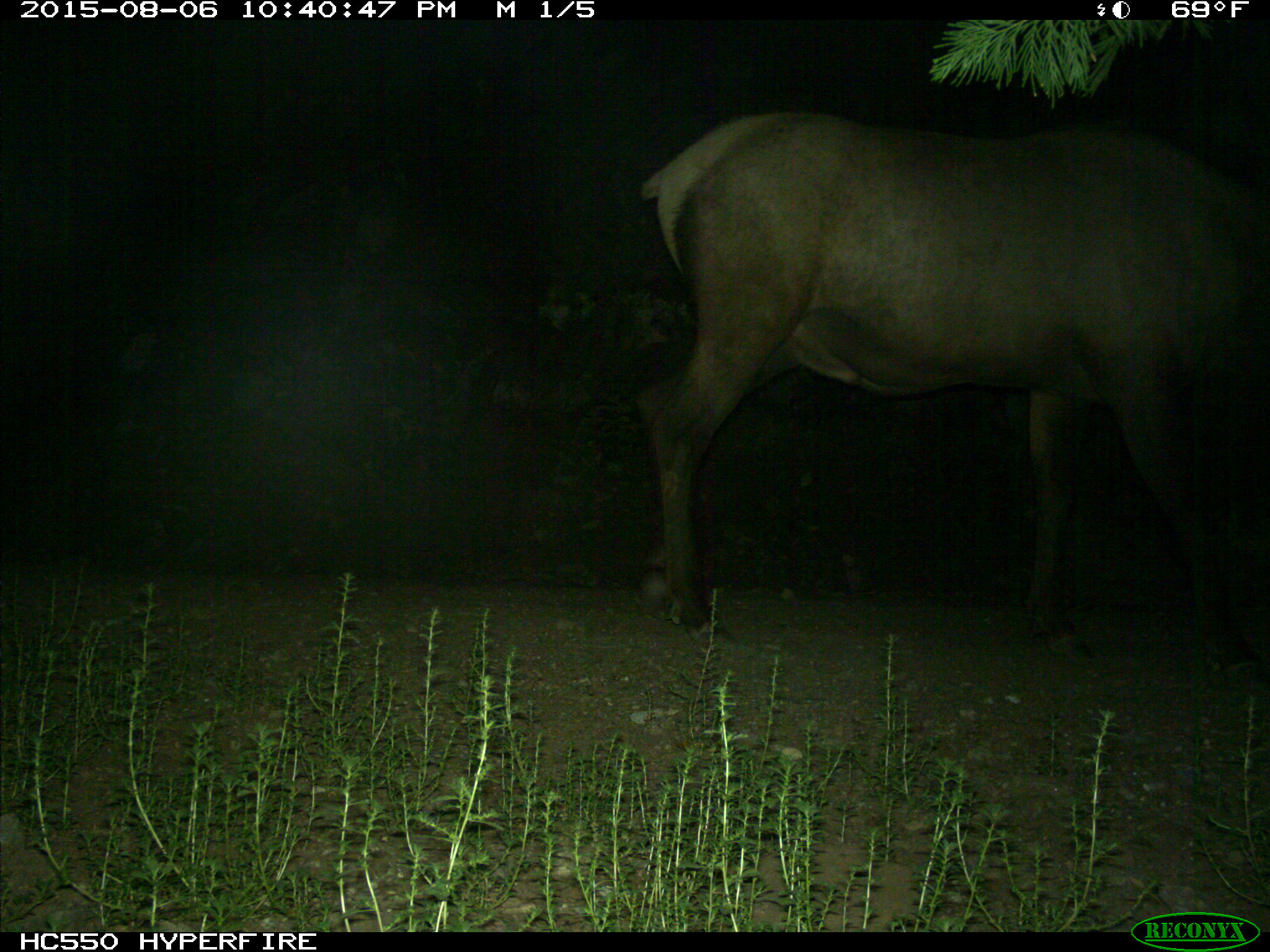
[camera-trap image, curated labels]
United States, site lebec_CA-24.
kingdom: Animalia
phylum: Chordata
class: Mammalia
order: Artiodactyla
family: Cervidae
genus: Cervus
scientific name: Cervus canadensis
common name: elk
Cervus canadensis (elk).